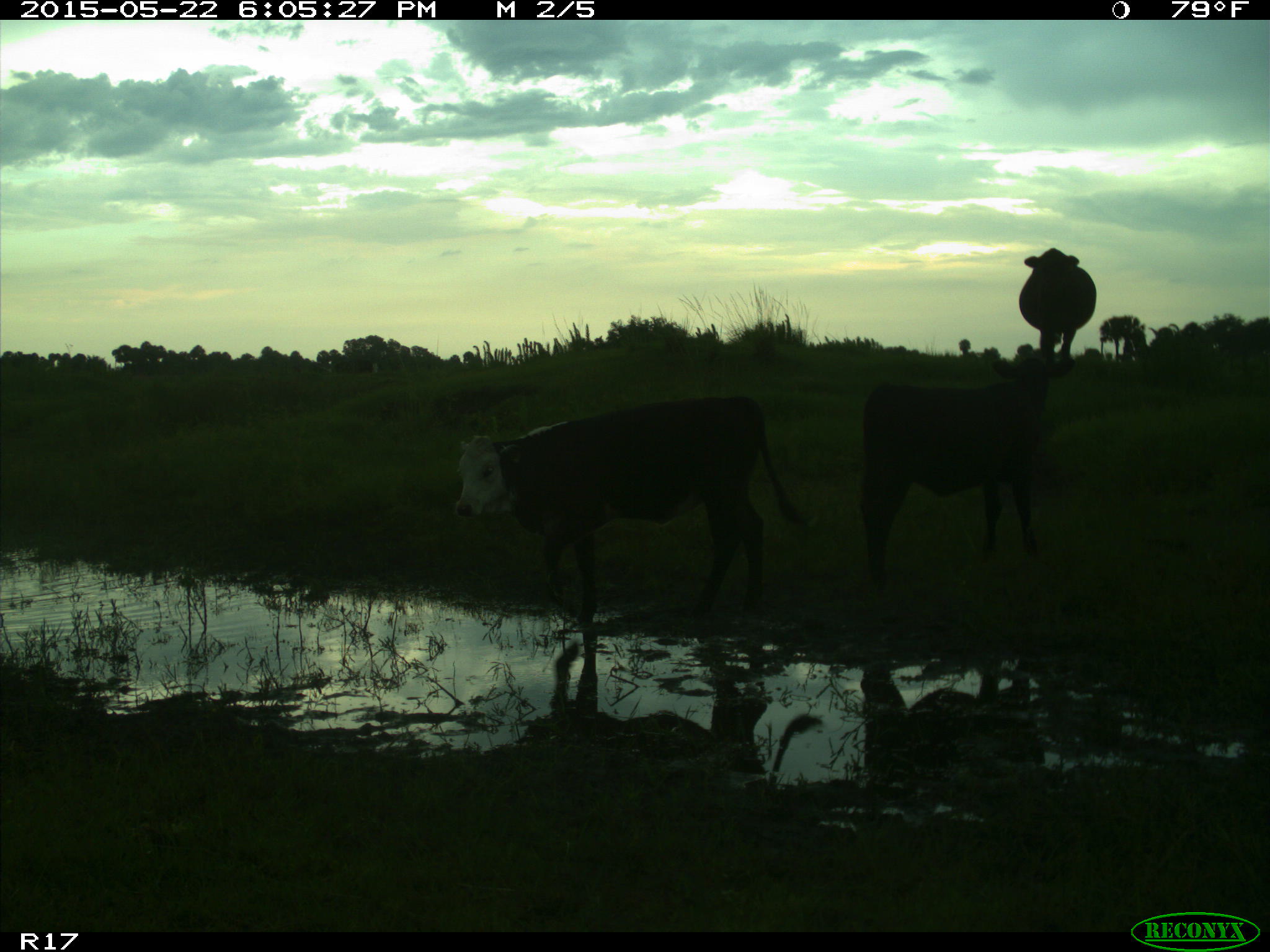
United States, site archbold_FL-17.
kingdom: Animalia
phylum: Chordata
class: Mammalia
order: Artiodactyla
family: Bovidae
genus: Bos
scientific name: Bos taurus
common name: domestic cow